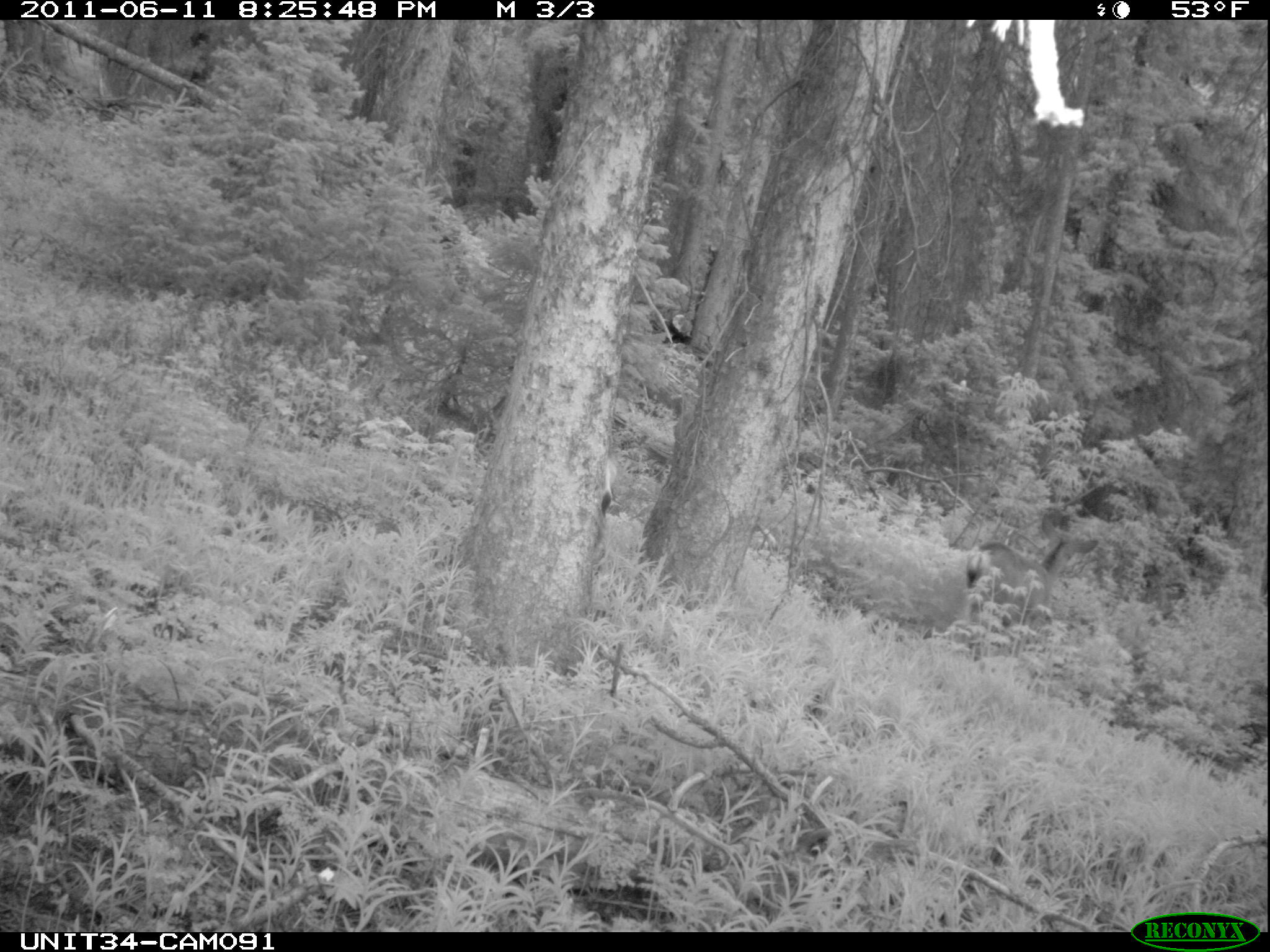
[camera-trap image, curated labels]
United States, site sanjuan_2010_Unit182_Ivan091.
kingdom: Animalia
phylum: Chordata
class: Mammalia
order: Artiodactyla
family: Cervidae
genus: Odocoileus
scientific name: Odocoileus hemionus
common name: mule deer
Odocoileus hemionus (mule deer).